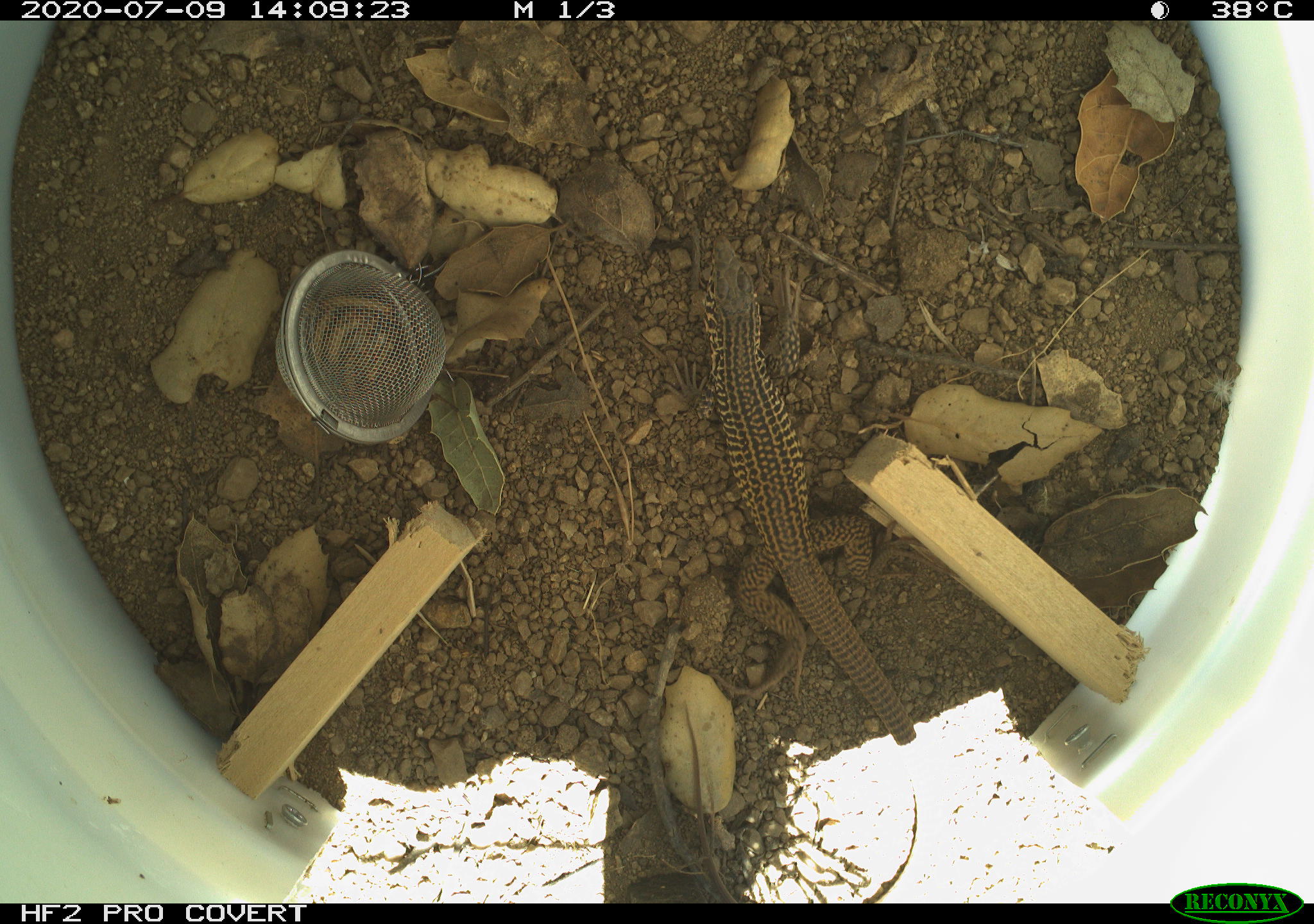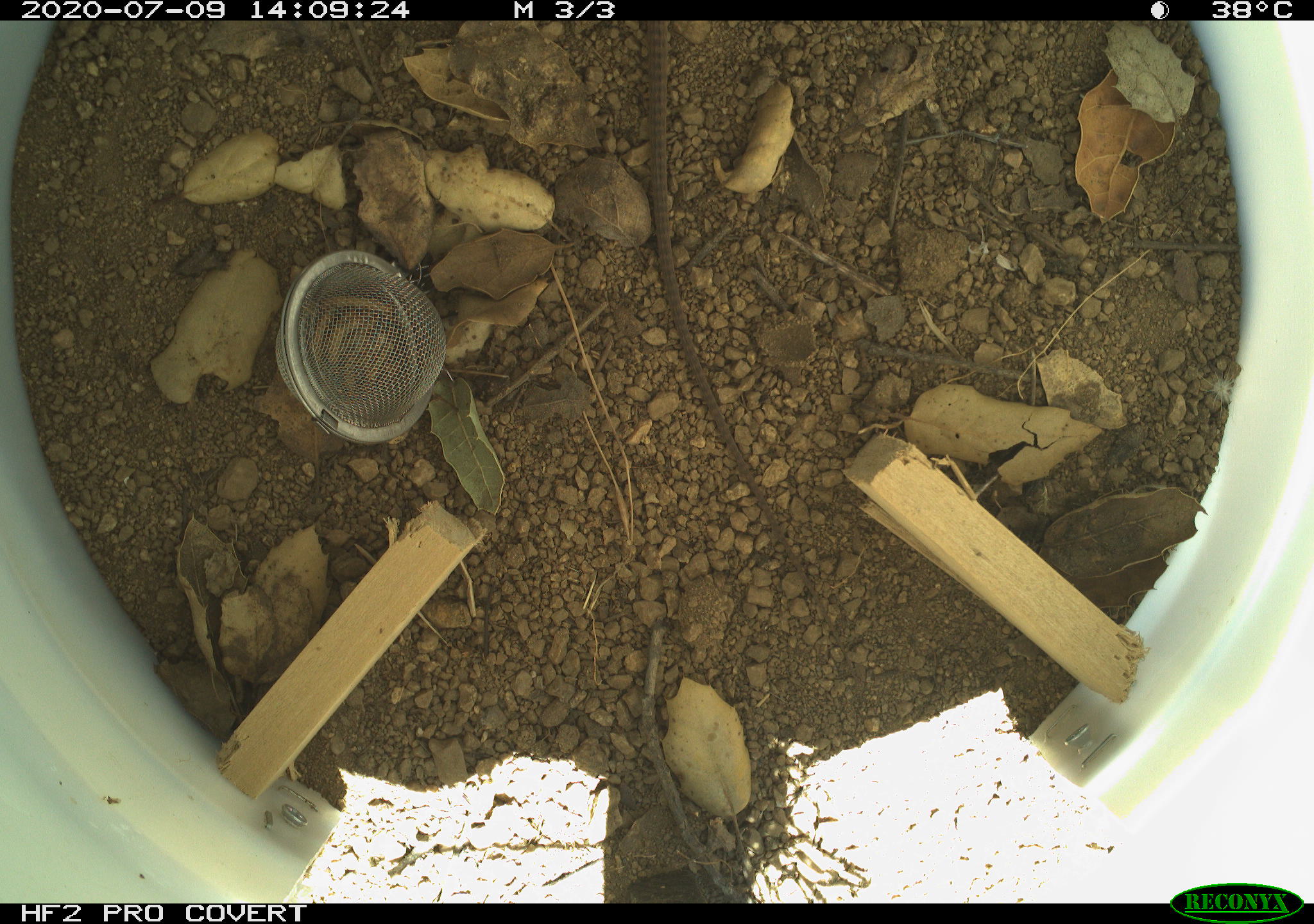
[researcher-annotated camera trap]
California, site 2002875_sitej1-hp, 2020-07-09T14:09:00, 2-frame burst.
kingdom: Animalia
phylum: Chordata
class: Reptilia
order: Squamata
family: Teiidae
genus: Aspidoscelis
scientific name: Aspidoscelis tigris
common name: western whiptail